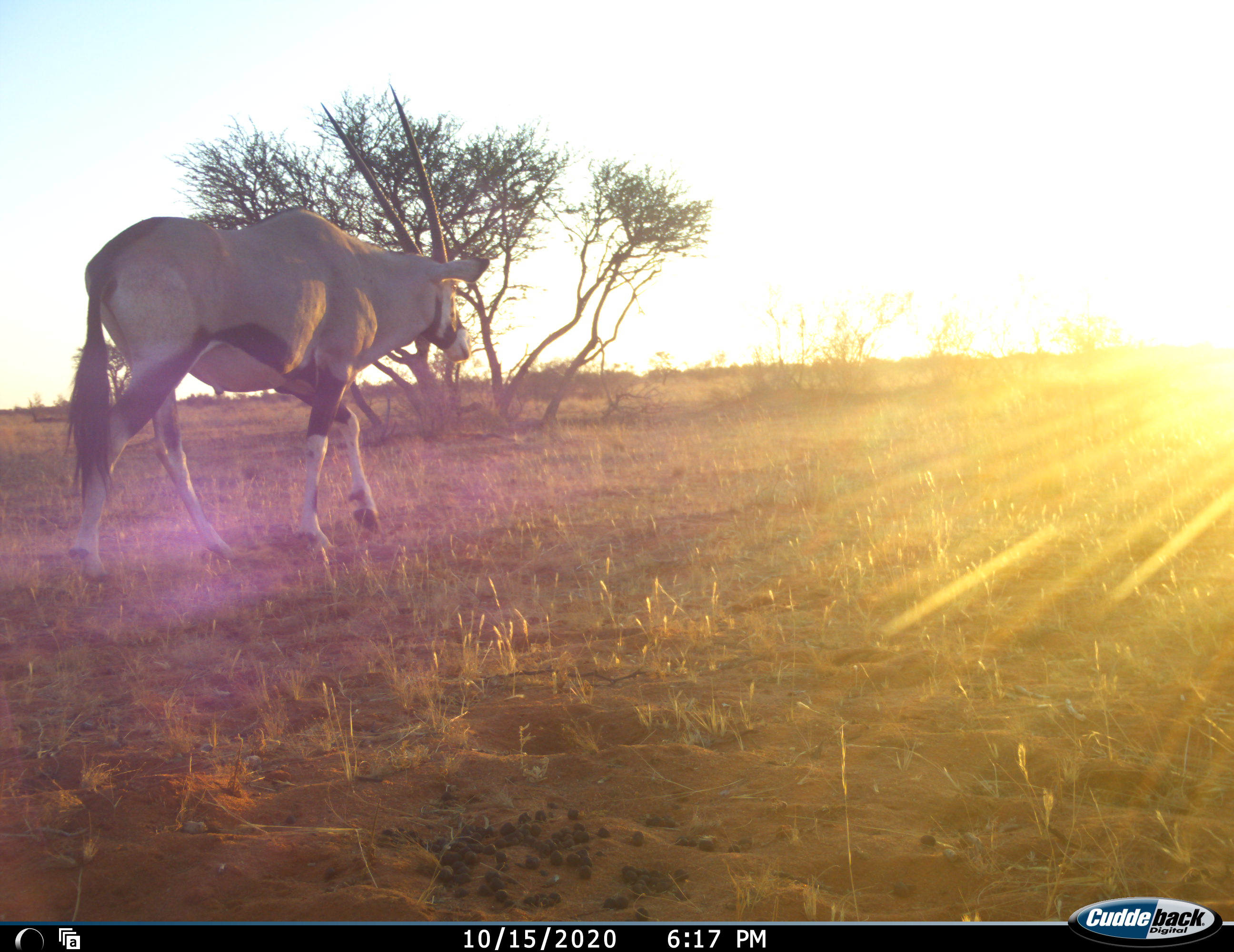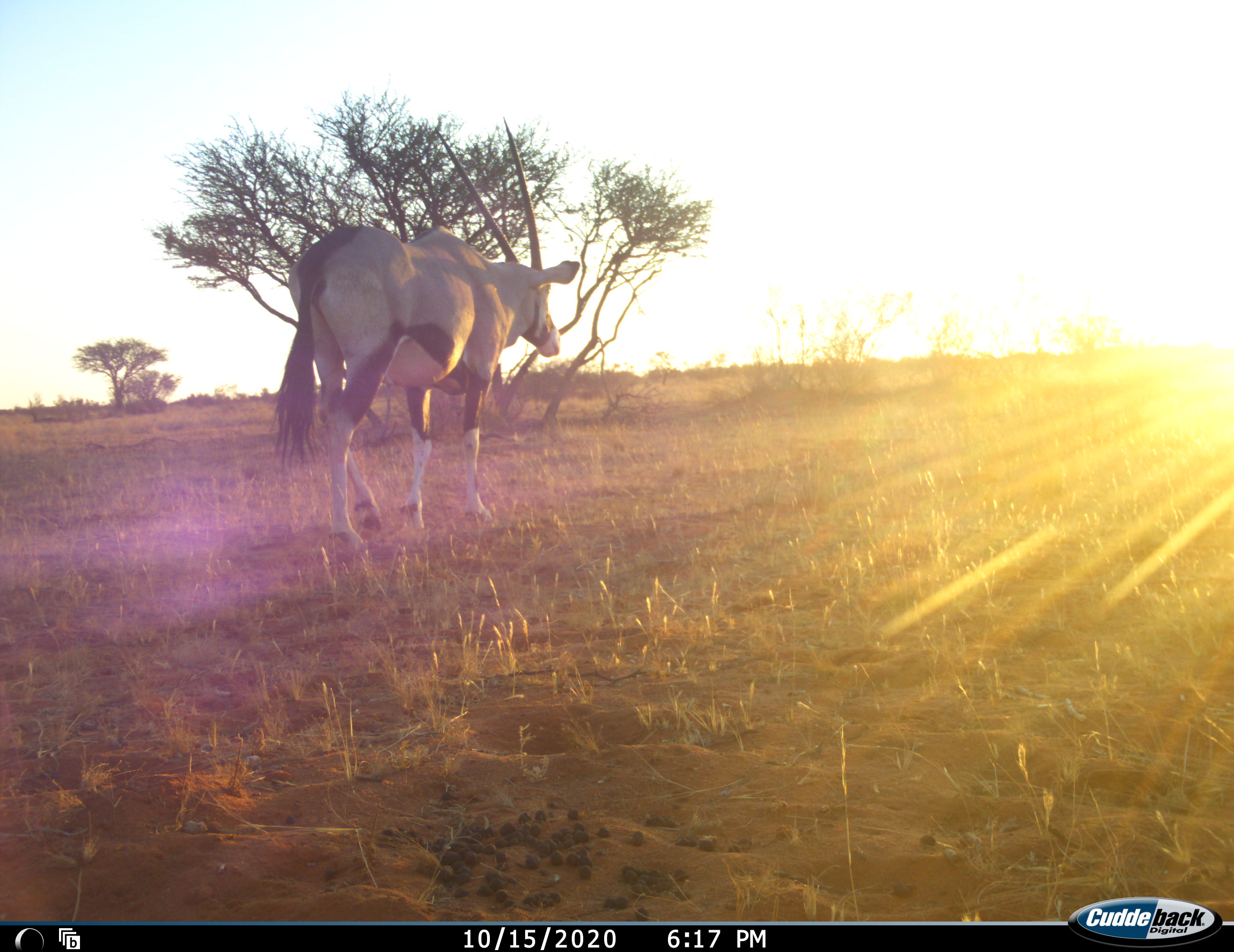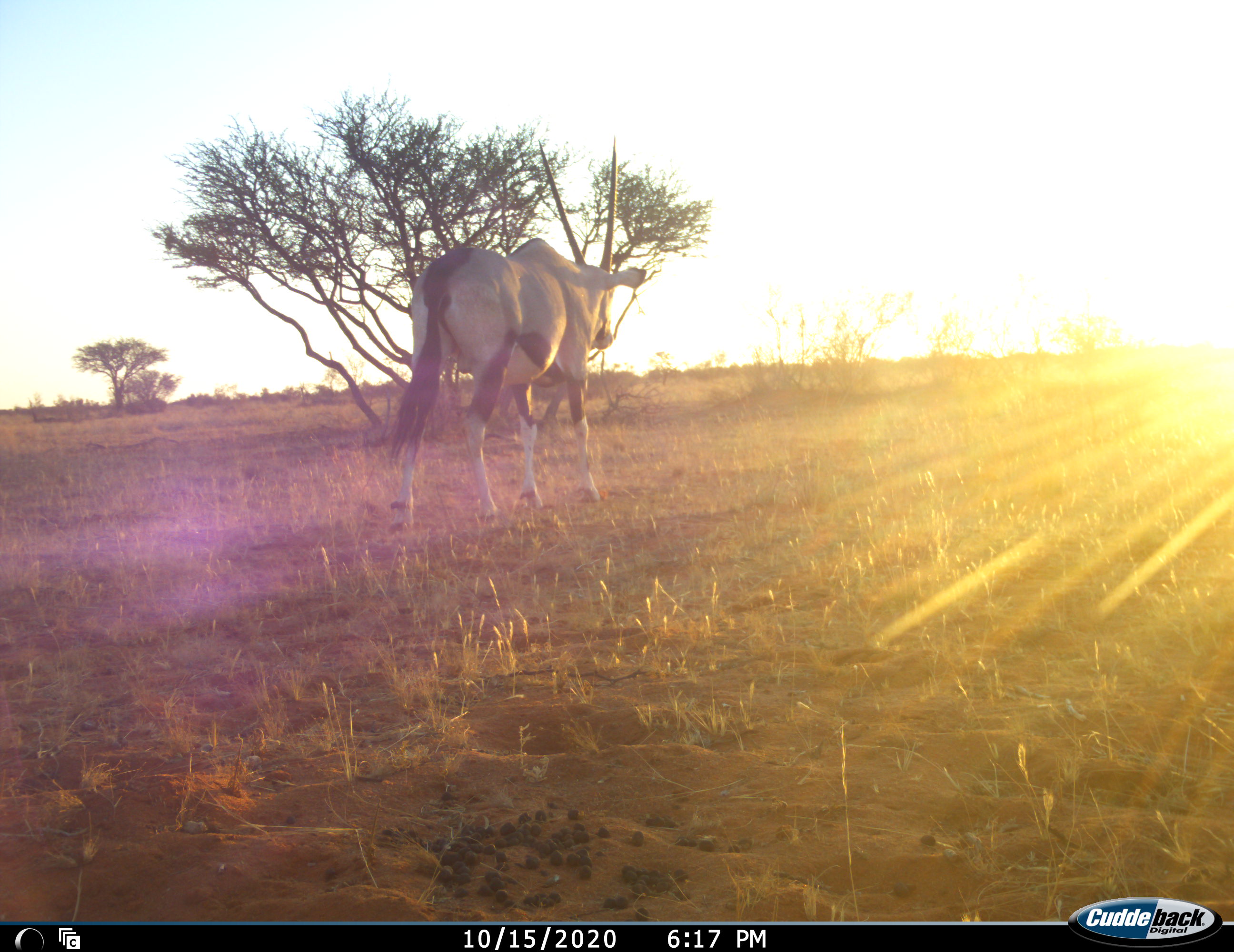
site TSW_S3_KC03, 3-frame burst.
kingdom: Animalia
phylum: Chordata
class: Mammalia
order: Artiodactyla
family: Bovidae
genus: Oryx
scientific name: Oryx gazella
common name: gemsbok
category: oryx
Oryx (gemsbok) (Oryx gazella), count 1. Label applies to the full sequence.